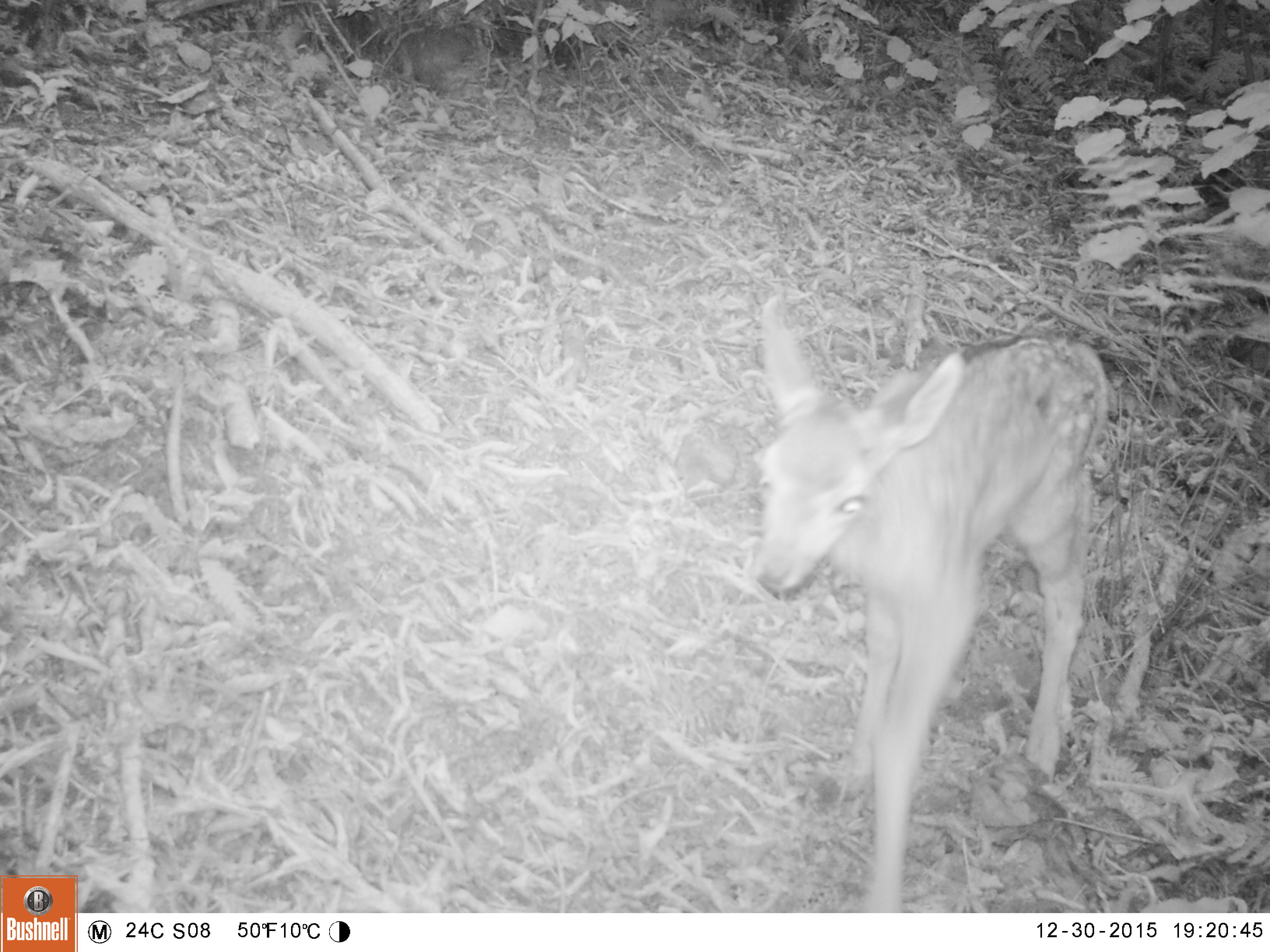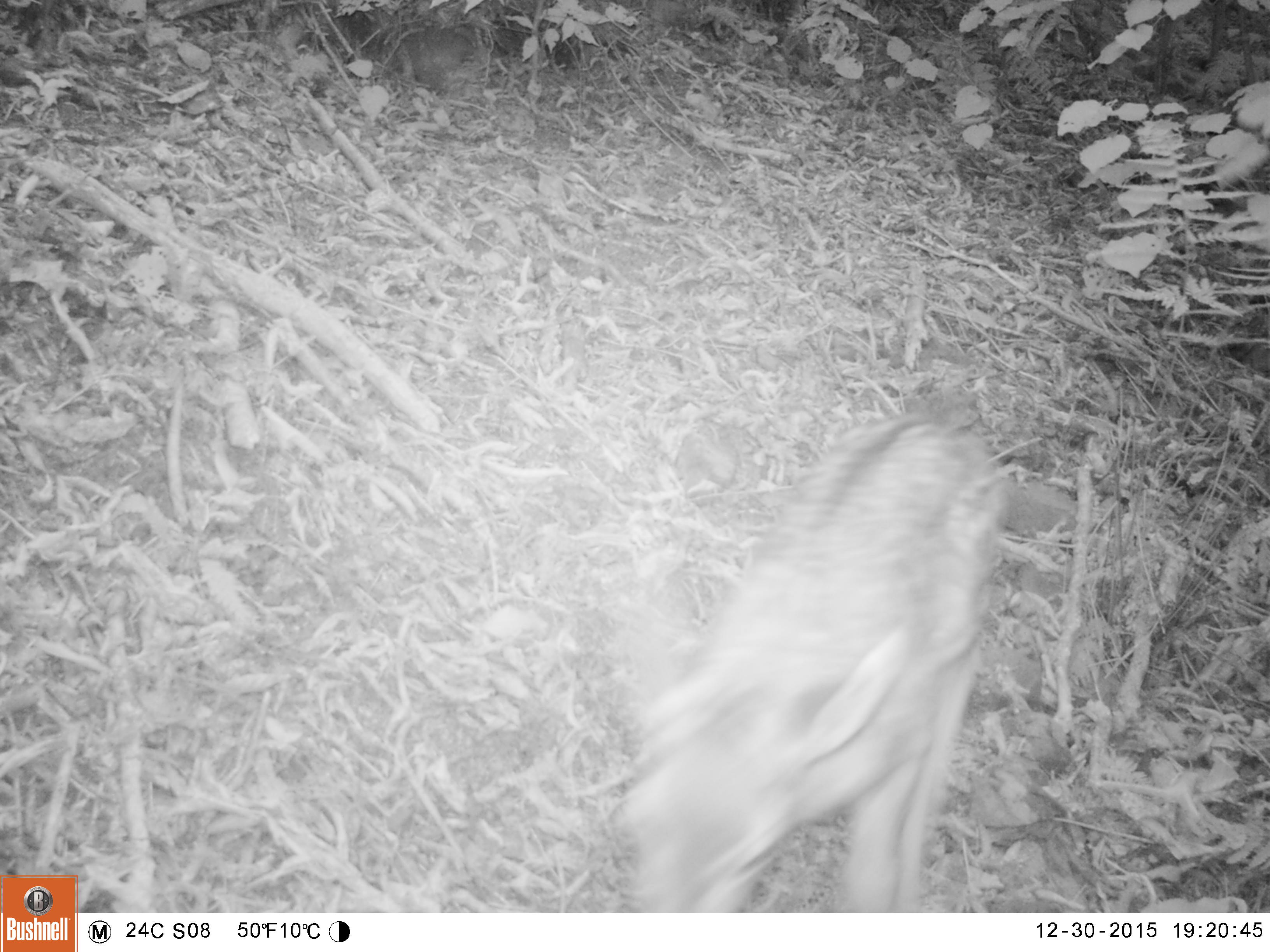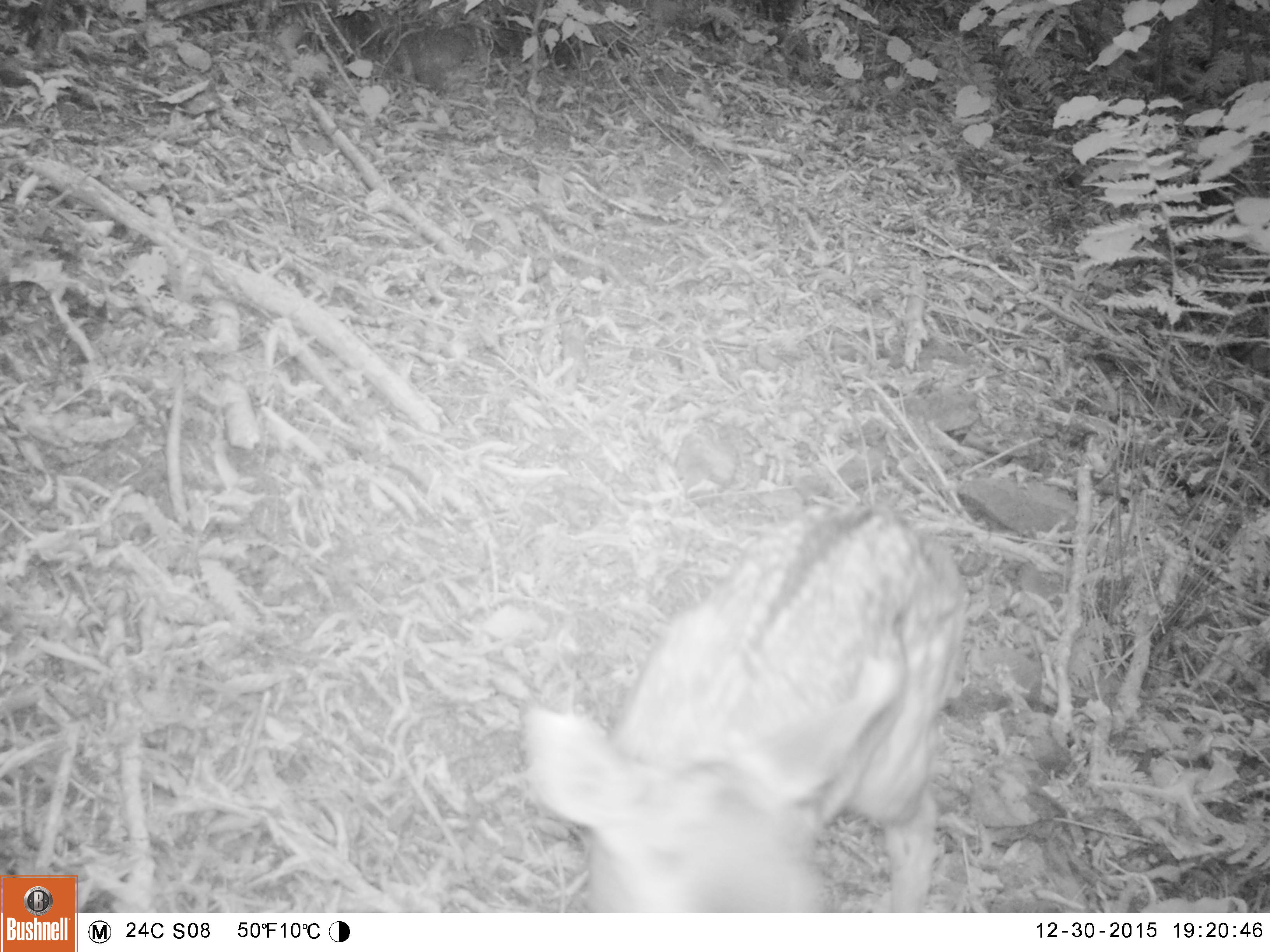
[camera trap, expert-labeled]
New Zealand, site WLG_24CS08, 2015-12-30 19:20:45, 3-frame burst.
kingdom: Animalia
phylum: Chordata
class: Mammalia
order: Artiodactyla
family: Cervidae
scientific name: Cervidae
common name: deer